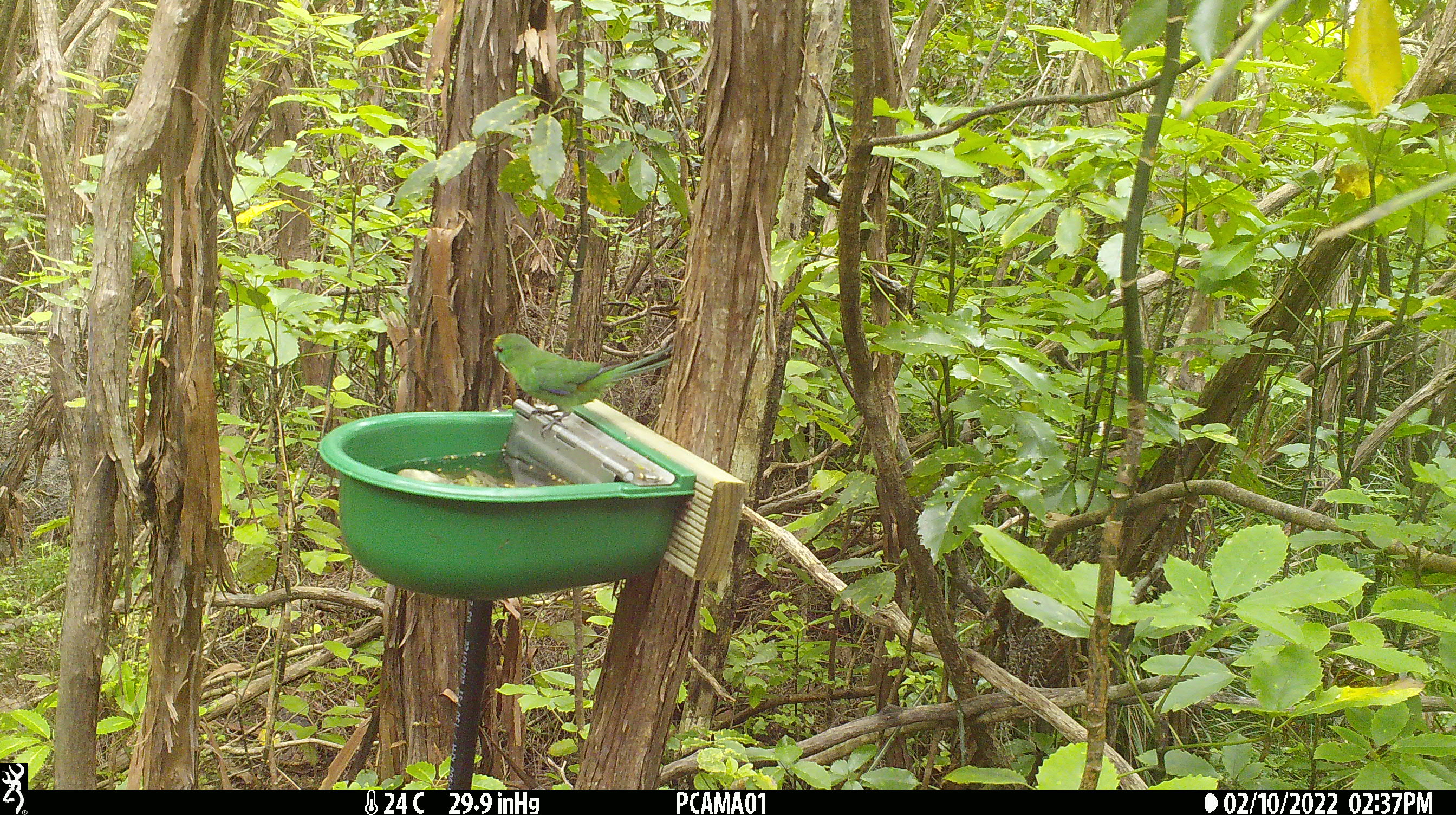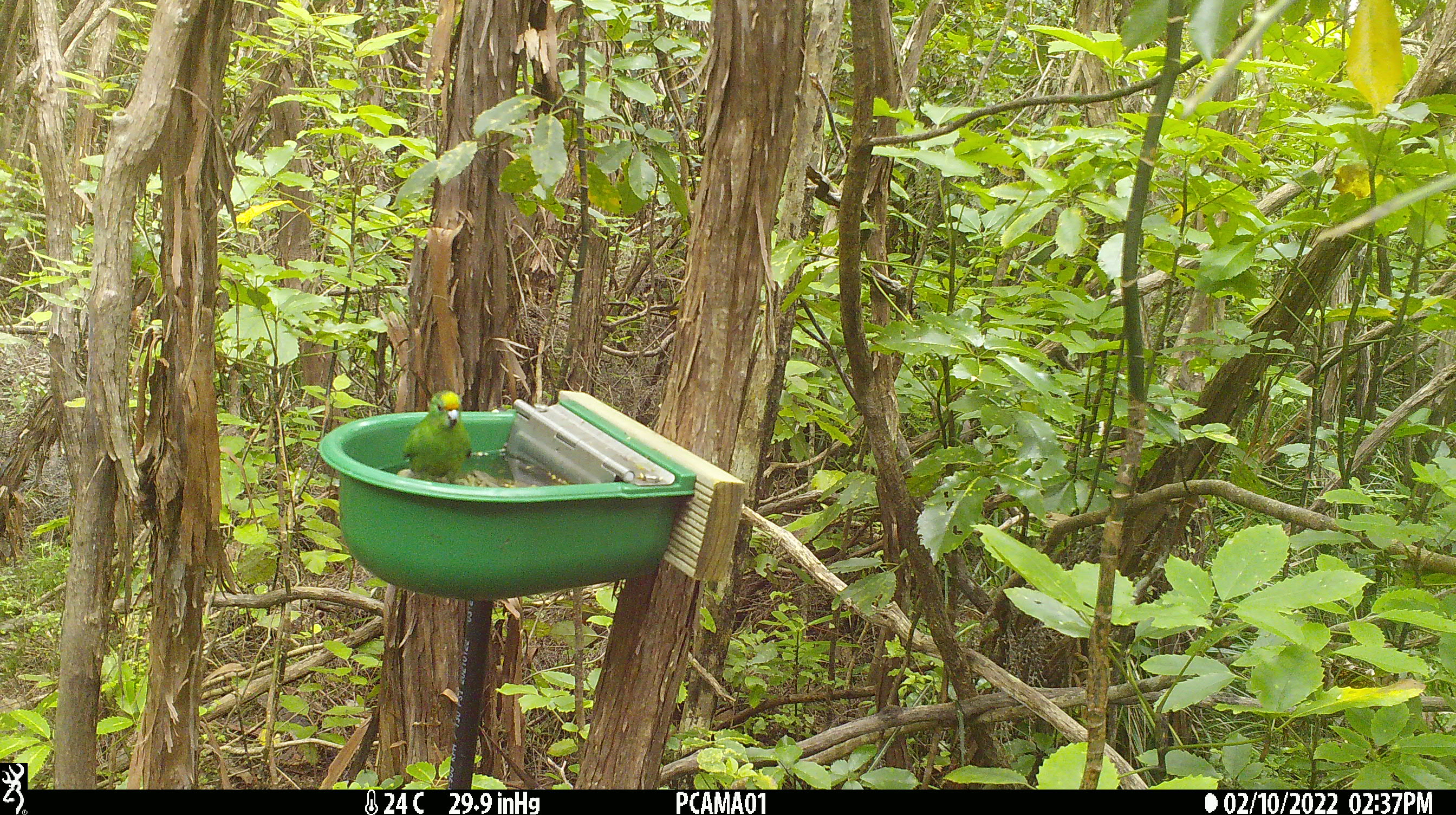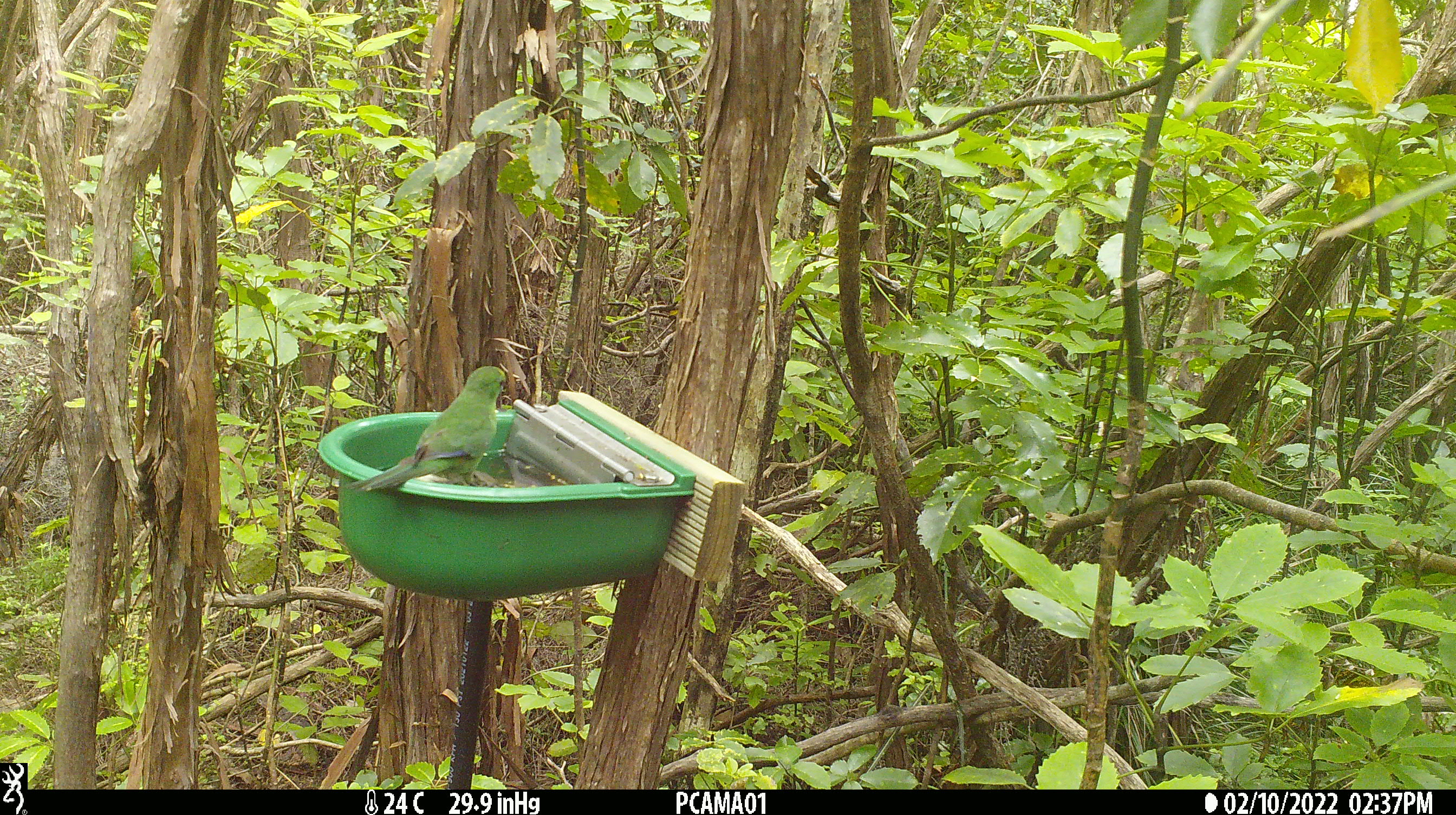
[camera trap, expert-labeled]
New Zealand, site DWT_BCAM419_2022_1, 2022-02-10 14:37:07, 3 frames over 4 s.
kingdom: Animalia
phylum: Chordata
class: Aves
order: Psittaciformes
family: Psittaculidae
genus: Cyanoramphus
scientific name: Cyanoramphus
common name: parakeet